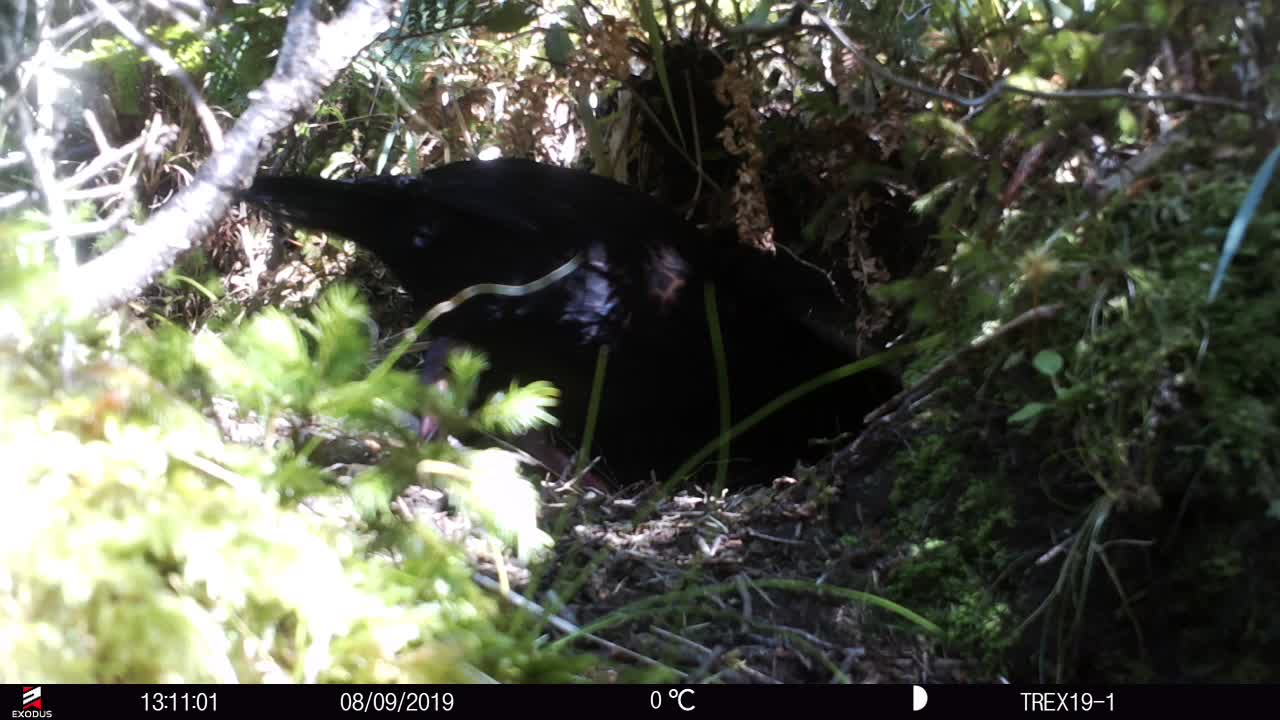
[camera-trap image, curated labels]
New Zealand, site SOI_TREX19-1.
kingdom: Animalia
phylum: Chordata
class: Aves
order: Gruiformes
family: Rallidae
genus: Gallirallus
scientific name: Gallirallus australis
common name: weka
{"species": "weka (Gallirallus australis)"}